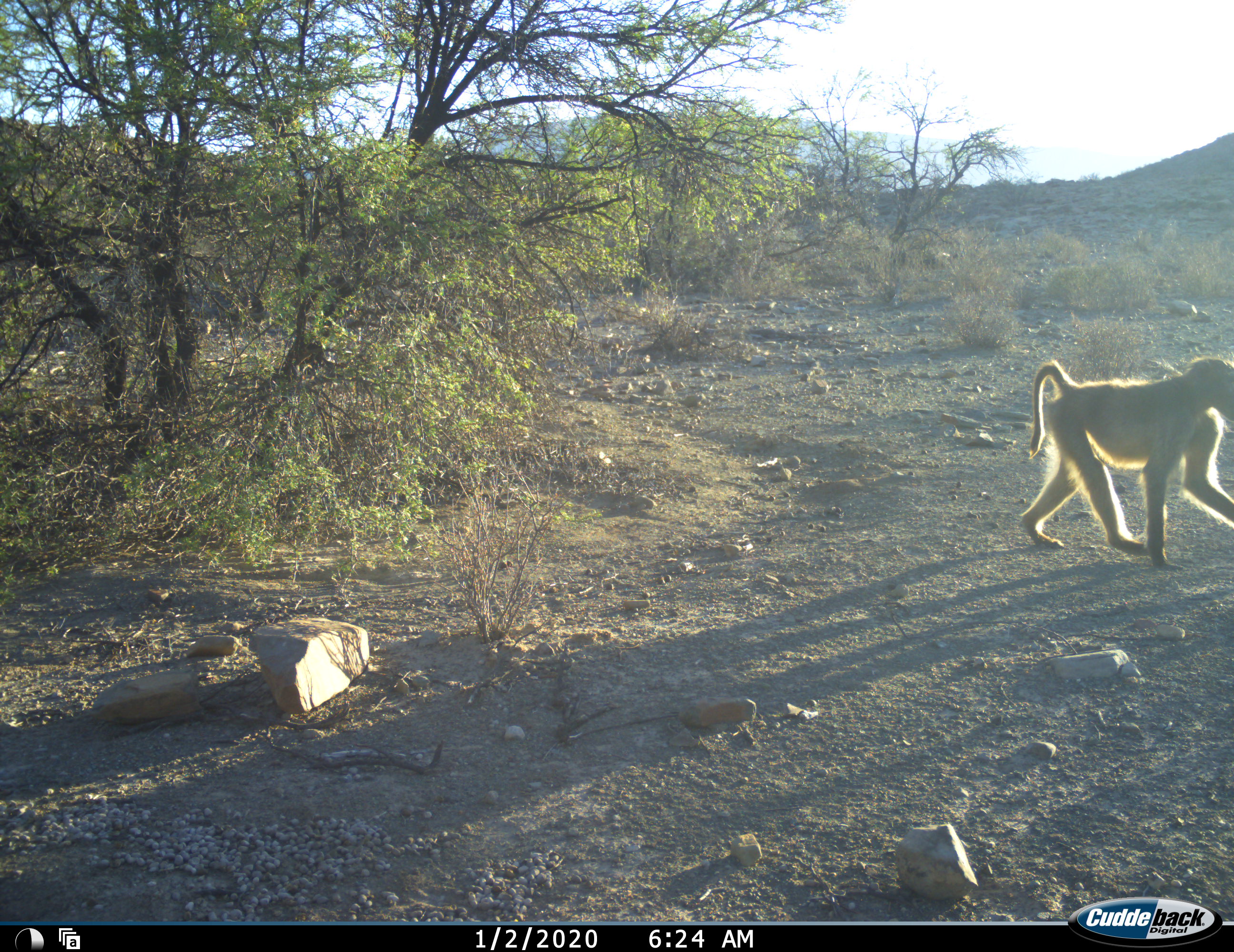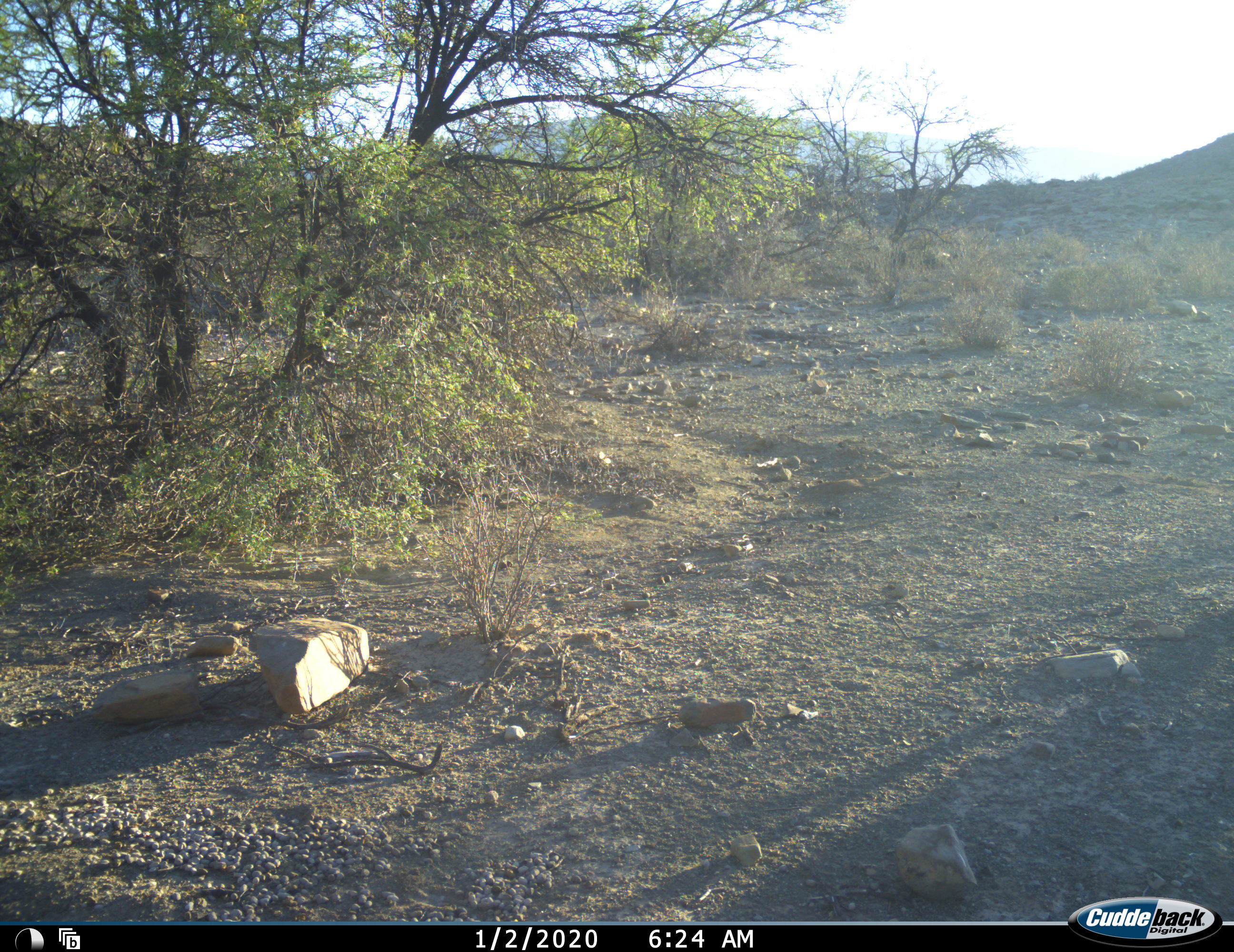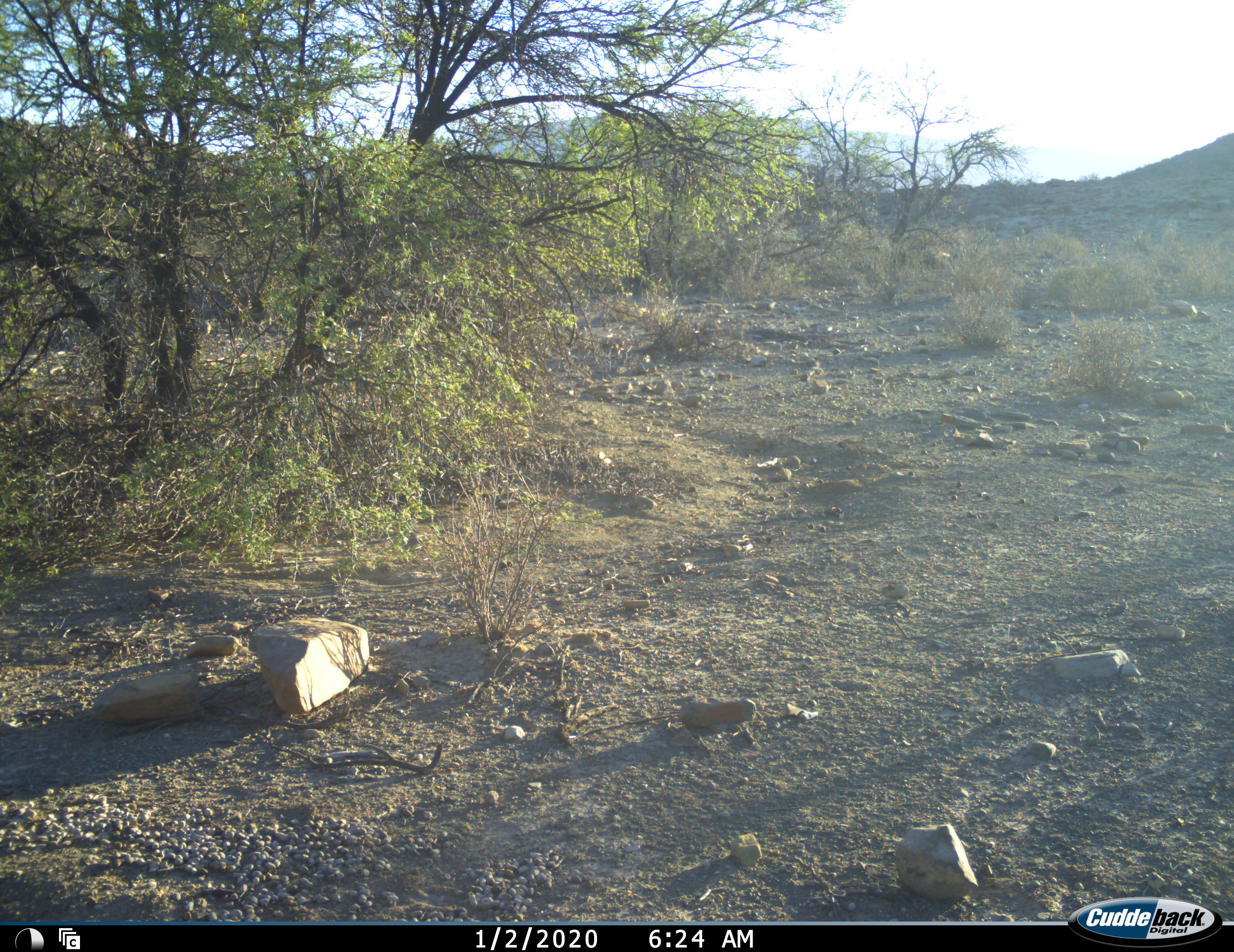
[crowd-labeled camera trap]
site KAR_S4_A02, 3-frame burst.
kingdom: Animalia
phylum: Chordata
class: Mammalia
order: Primates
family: Cercopithecidae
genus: Papio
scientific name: Papio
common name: baboon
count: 1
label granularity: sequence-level